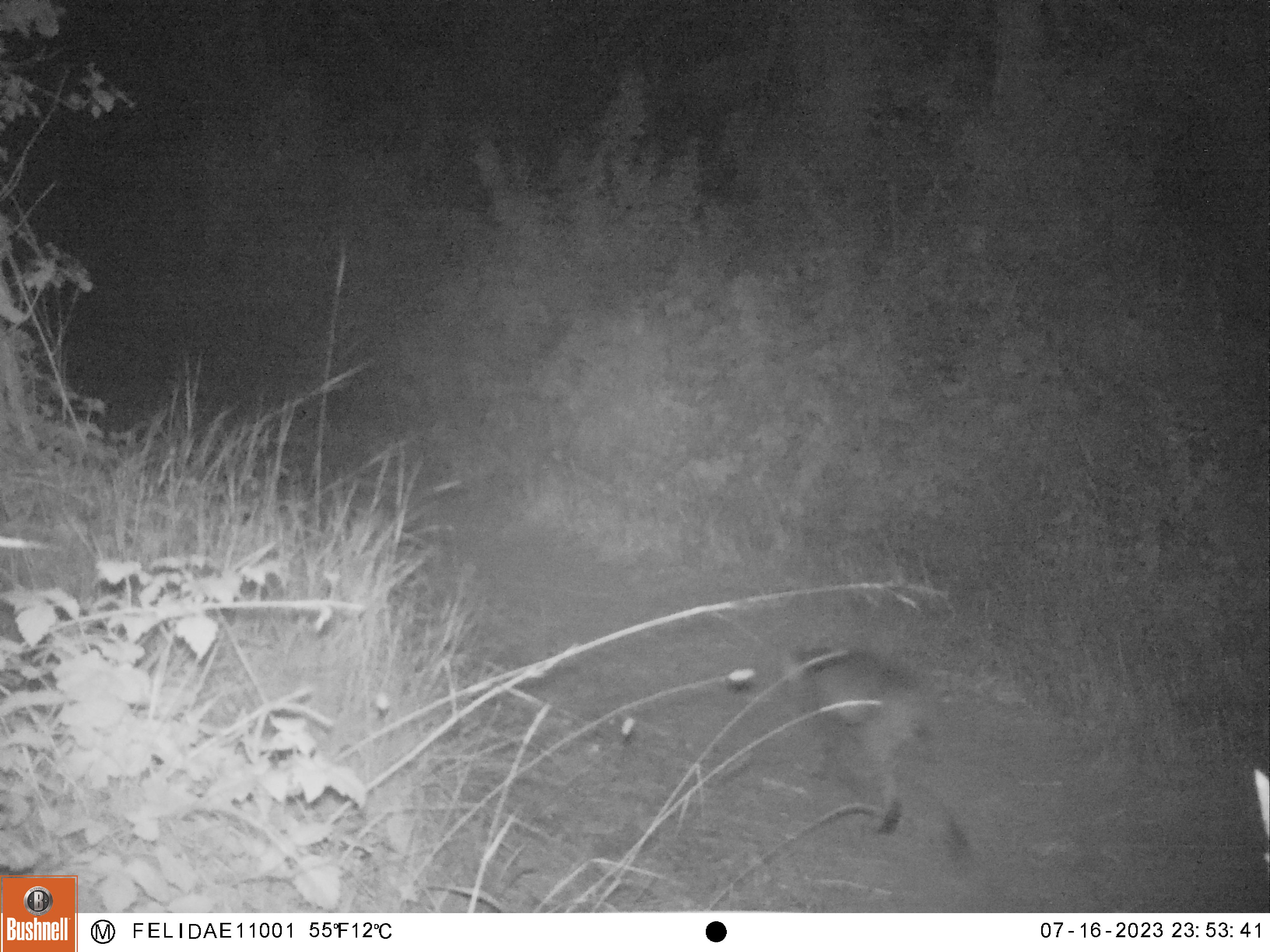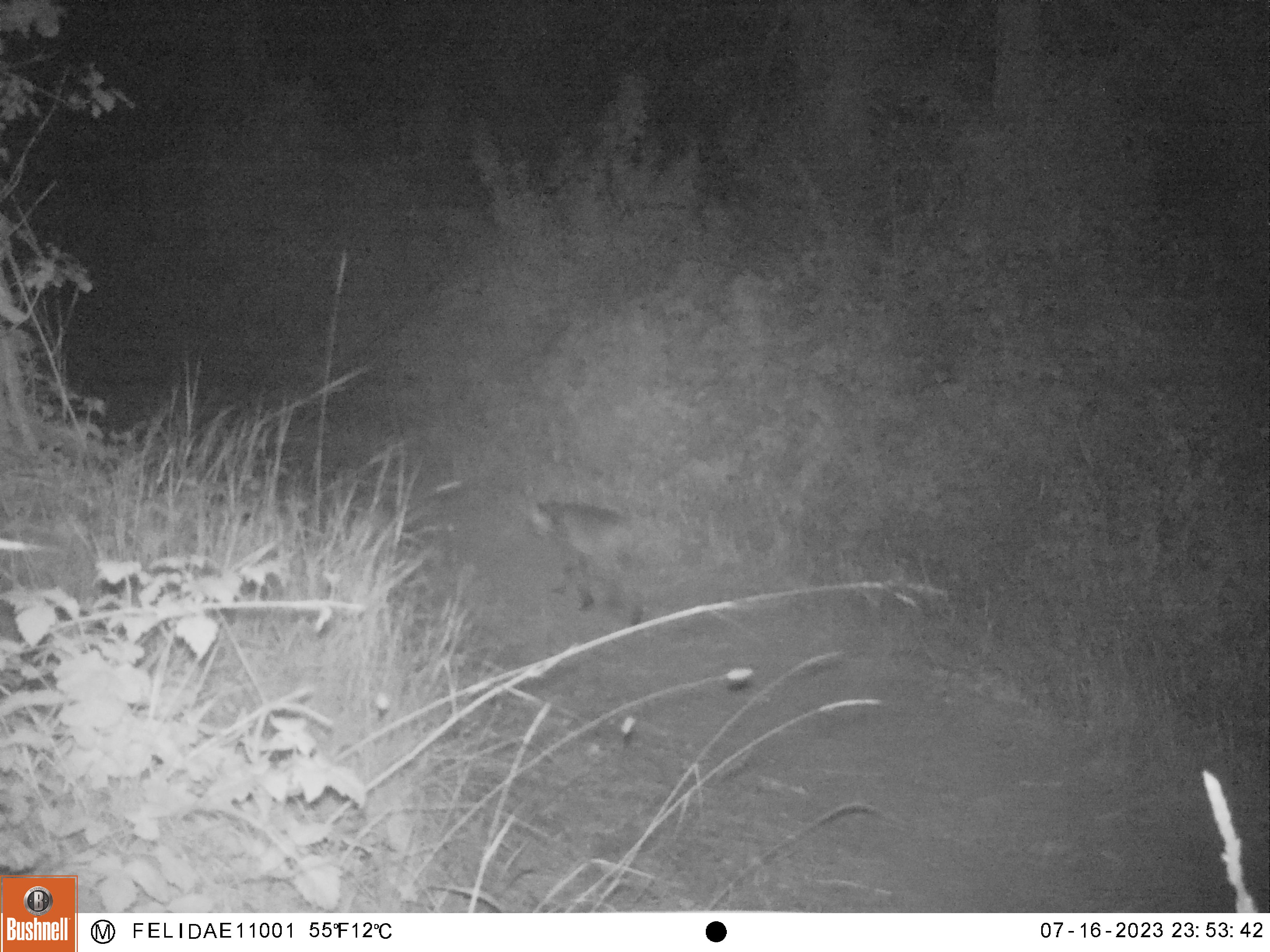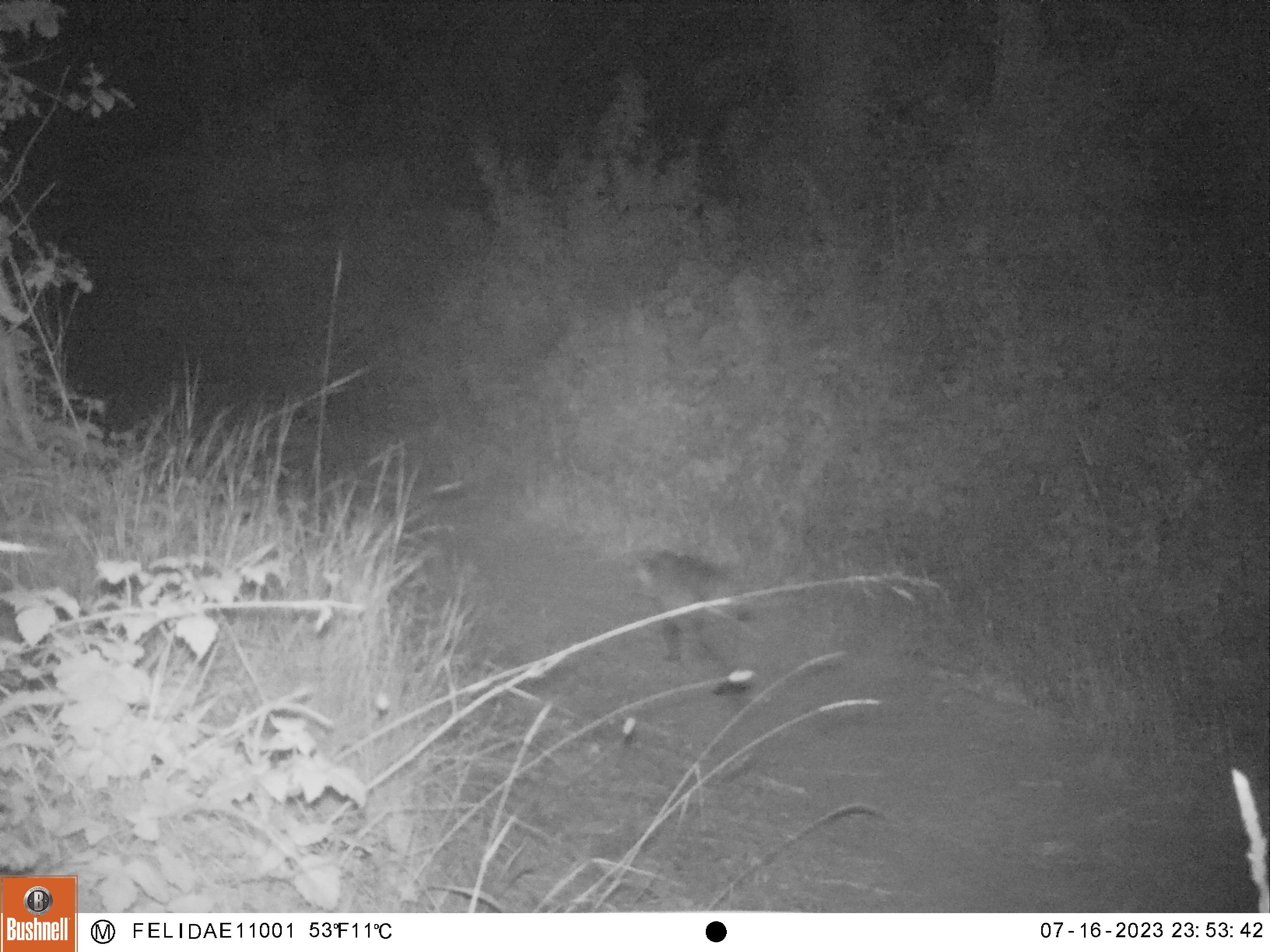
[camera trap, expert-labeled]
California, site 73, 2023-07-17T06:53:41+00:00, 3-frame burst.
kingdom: Animalia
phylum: Chordata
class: Mammalia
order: Carnivora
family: Felidae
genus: Lynx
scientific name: Lynx rufus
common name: bobcat